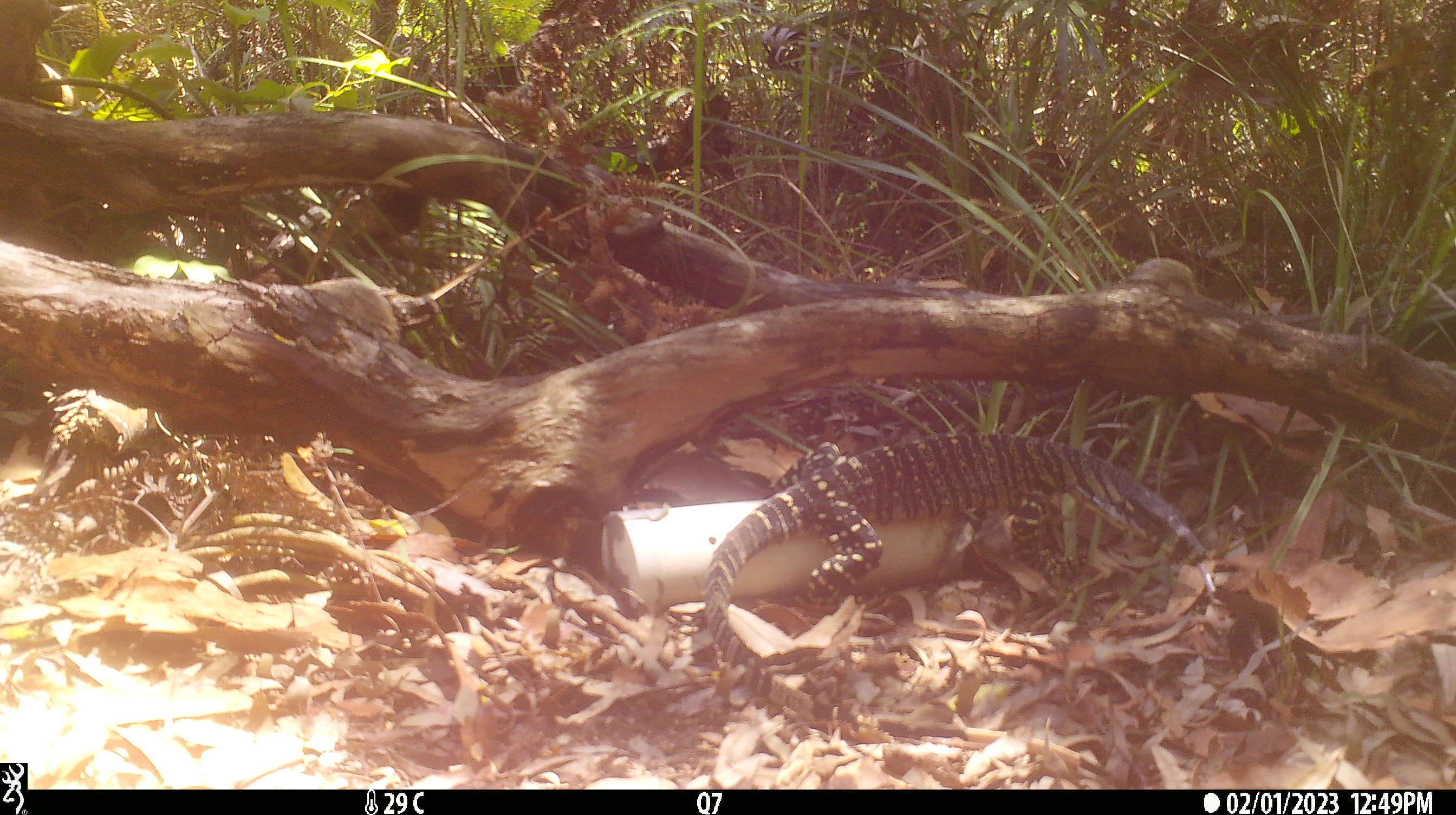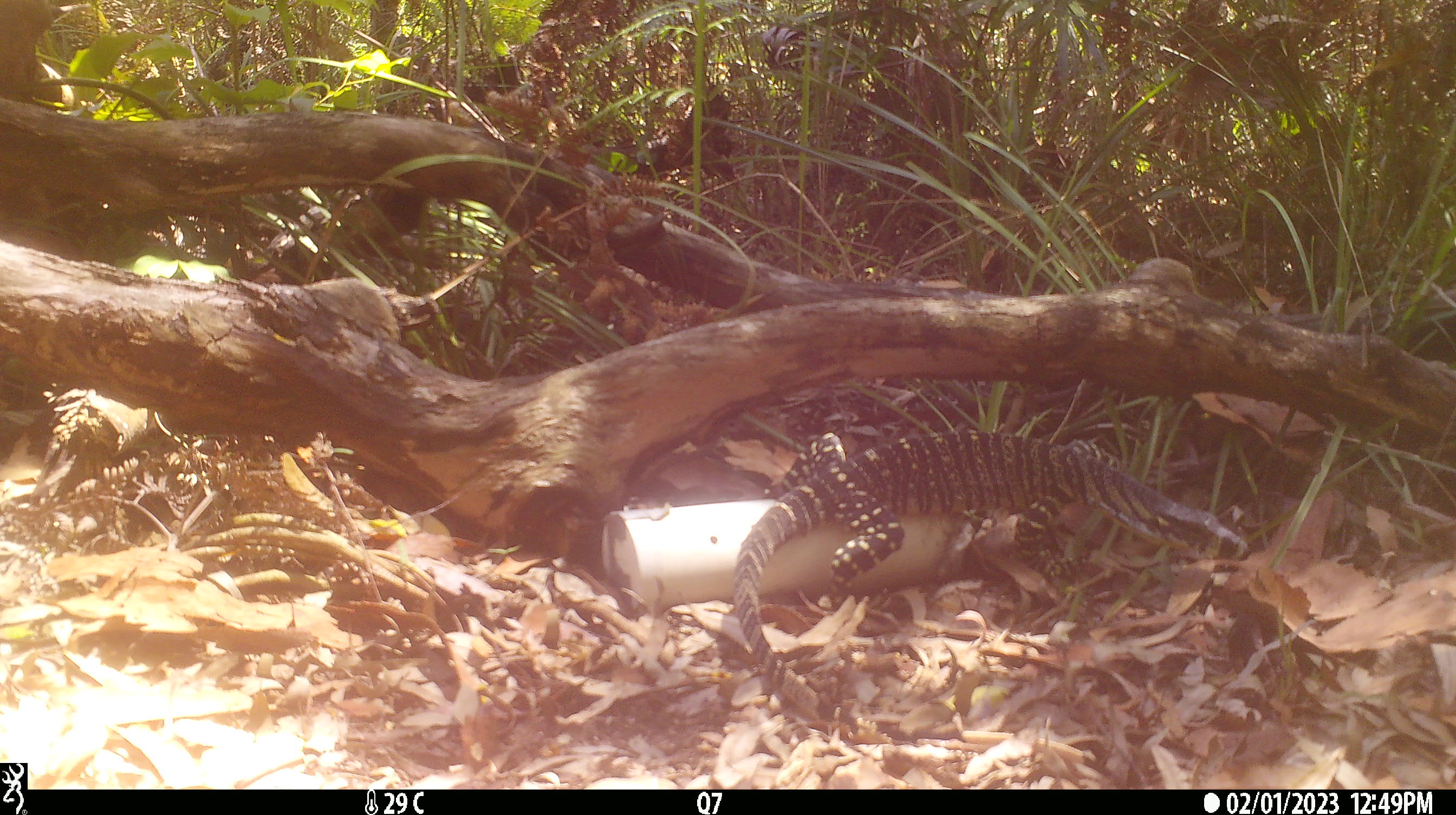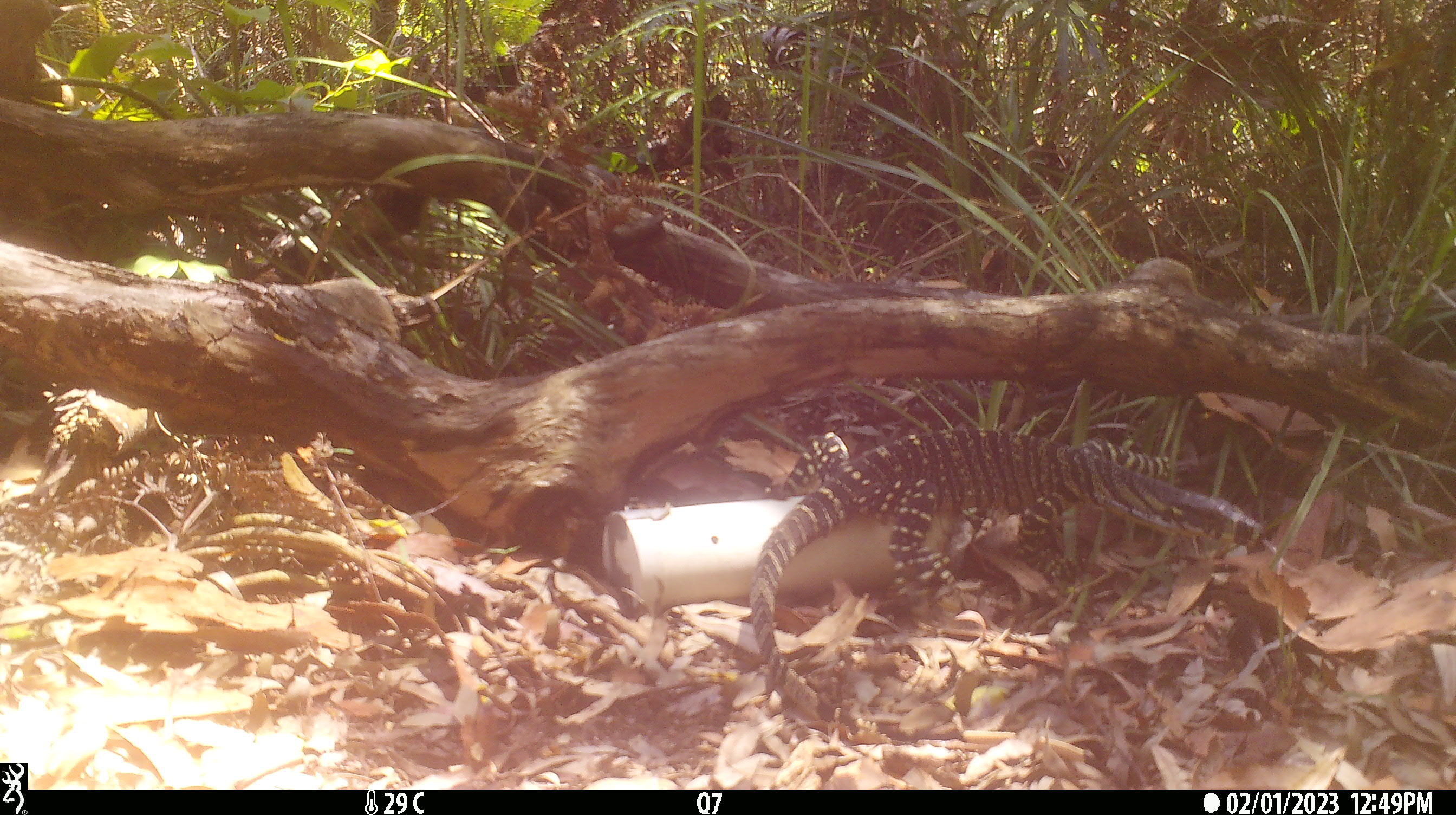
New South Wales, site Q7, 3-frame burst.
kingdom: Animalia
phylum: Chordata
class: Reptilia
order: Squamata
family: Varanidae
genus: Varanus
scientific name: Varanus varius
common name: lace monitor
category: goanna